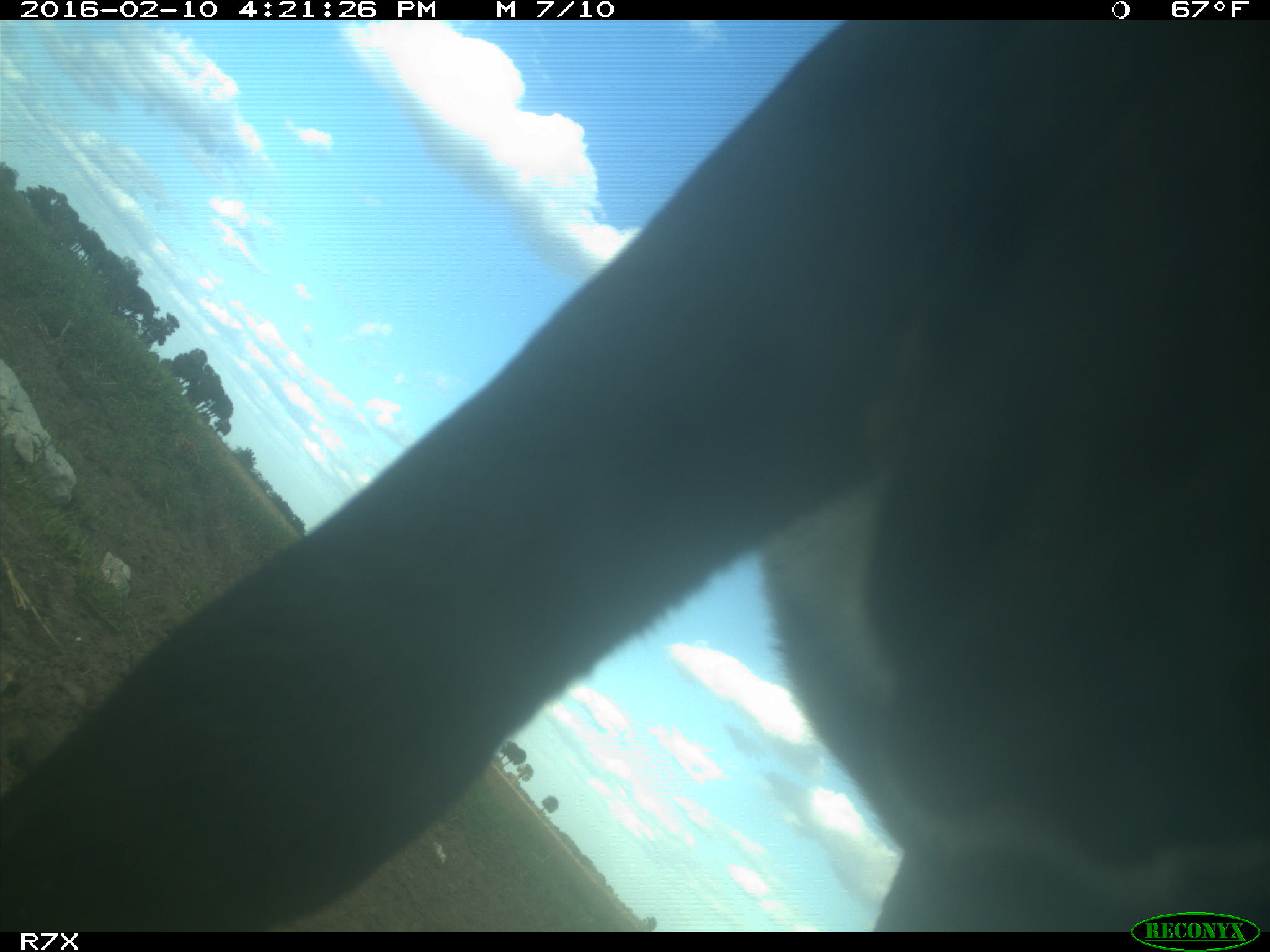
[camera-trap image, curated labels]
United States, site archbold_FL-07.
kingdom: Animalia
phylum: Chordata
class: Mammalia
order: Artiodactyla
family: Bovidae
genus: Bos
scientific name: Bos taurus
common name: domestic cow